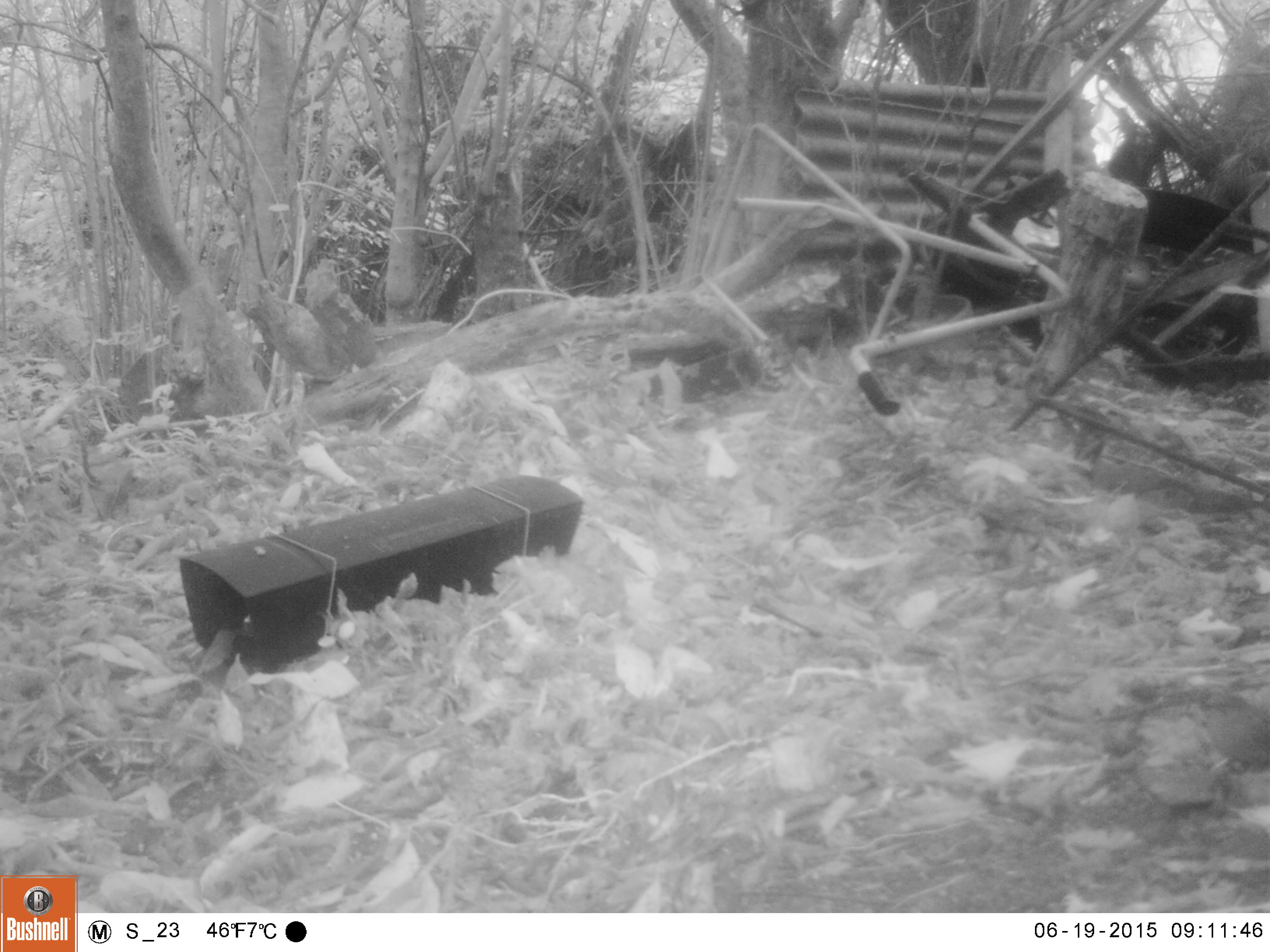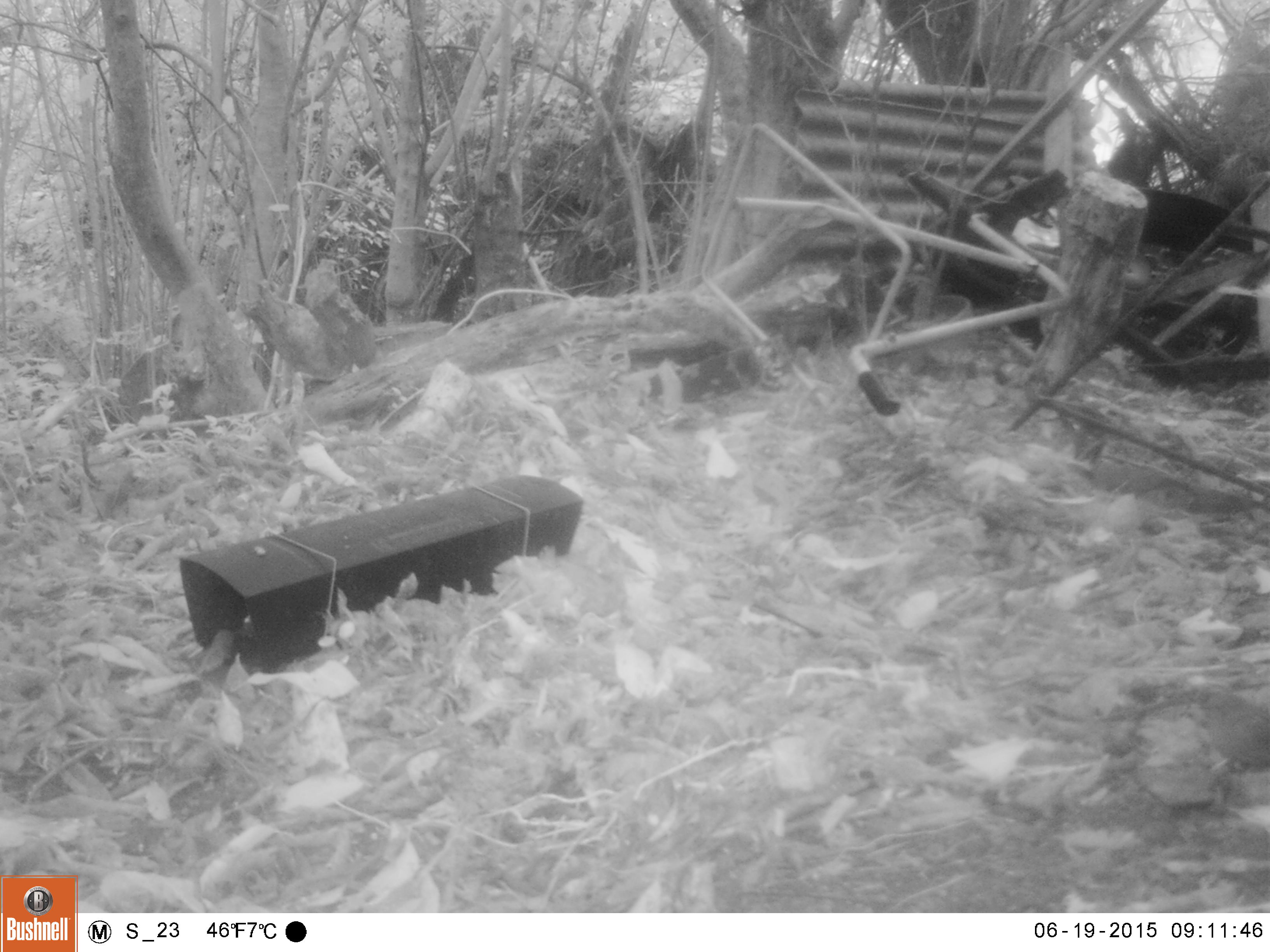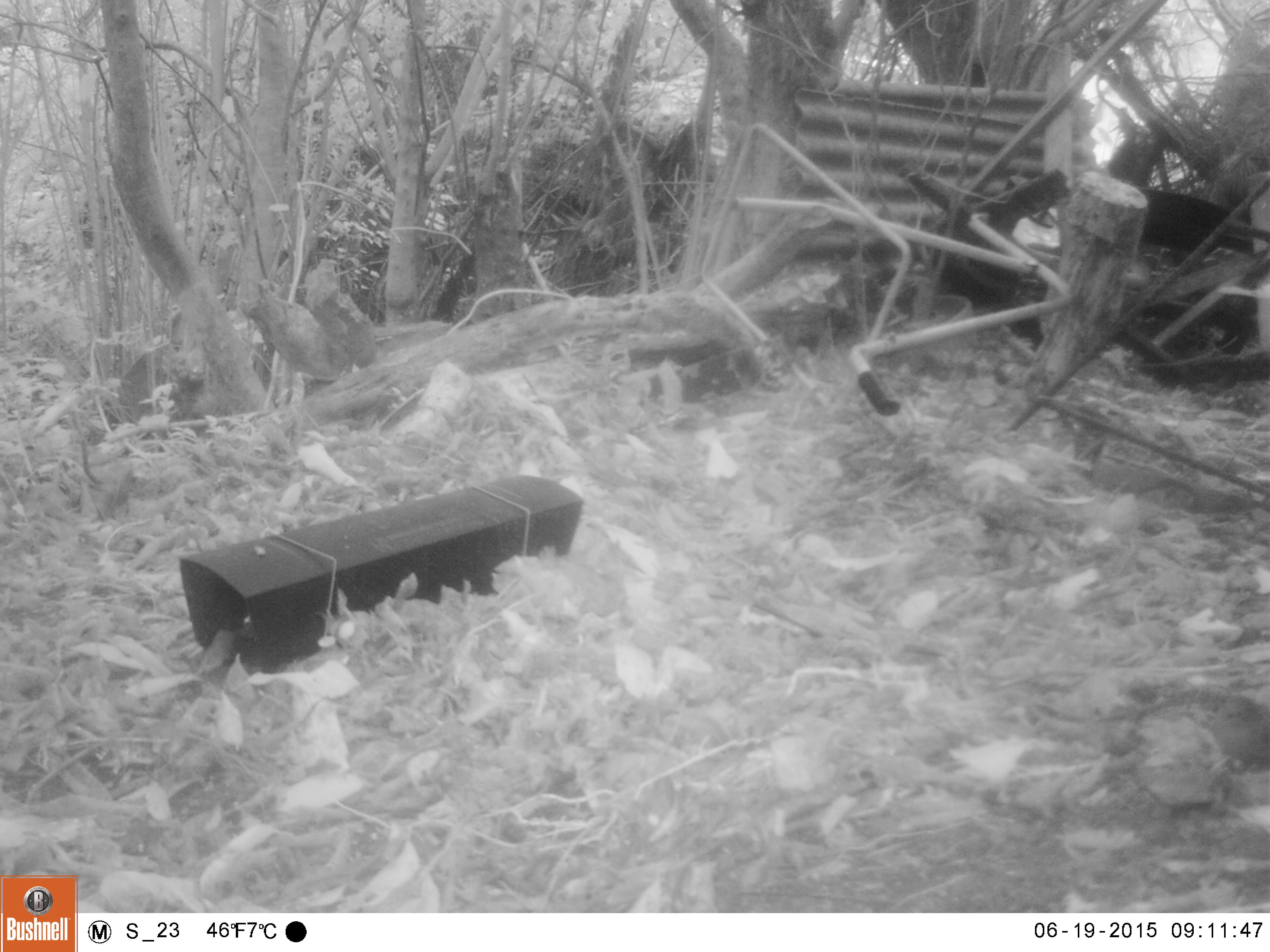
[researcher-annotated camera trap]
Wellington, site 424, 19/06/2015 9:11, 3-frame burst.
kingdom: Animalia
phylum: Chordata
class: Aves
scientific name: Aves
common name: bird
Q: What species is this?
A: Bird (Aves).